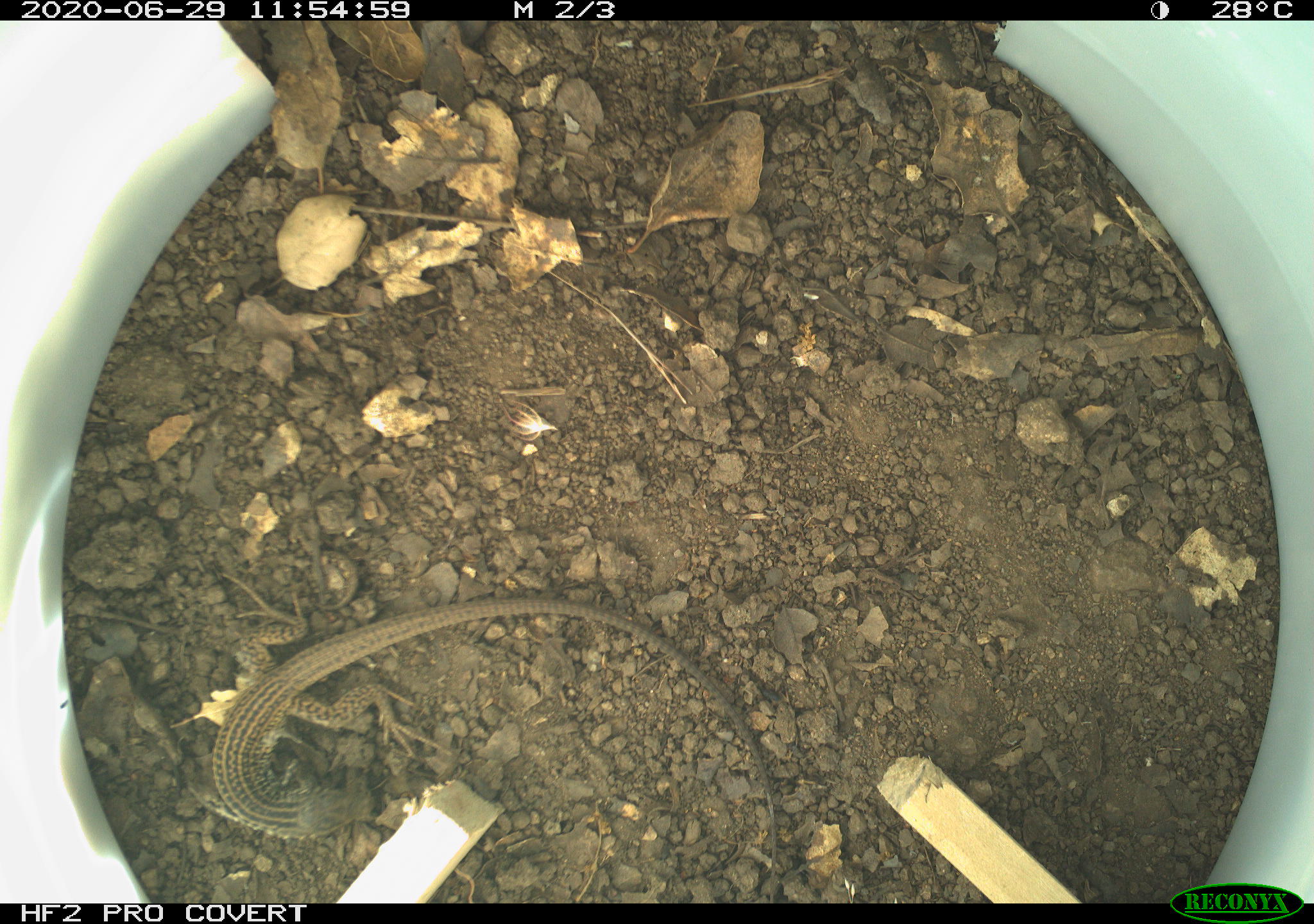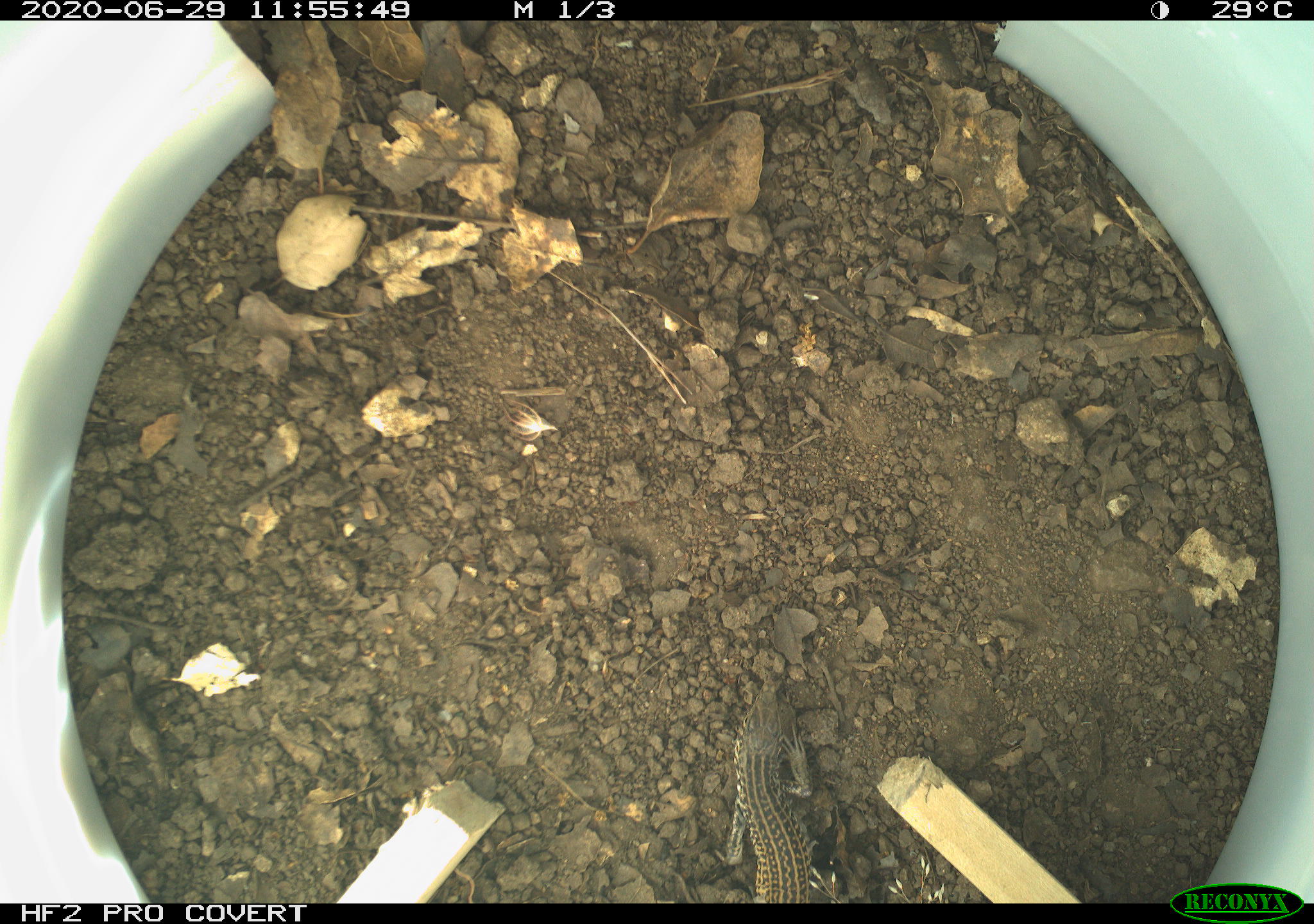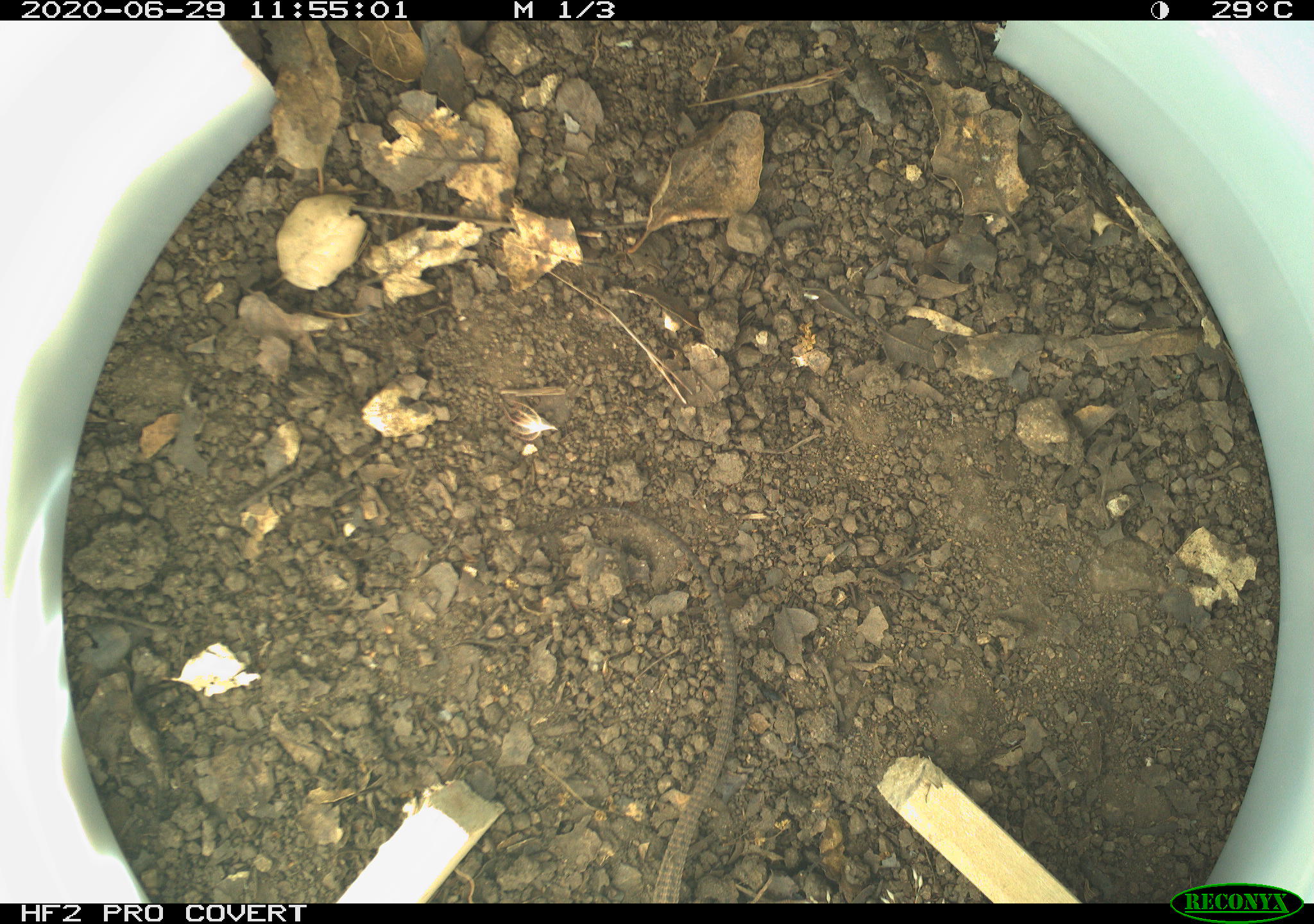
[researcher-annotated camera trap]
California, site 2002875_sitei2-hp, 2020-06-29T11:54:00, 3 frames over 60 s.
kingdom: Animalia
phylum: Chordata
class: Reptilia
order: Squamata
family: Teiidae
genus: Aspidoscelis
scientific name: Aspidoscelis tigris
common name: western whiptail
Western whiptail (Aspidoscelis tigris).